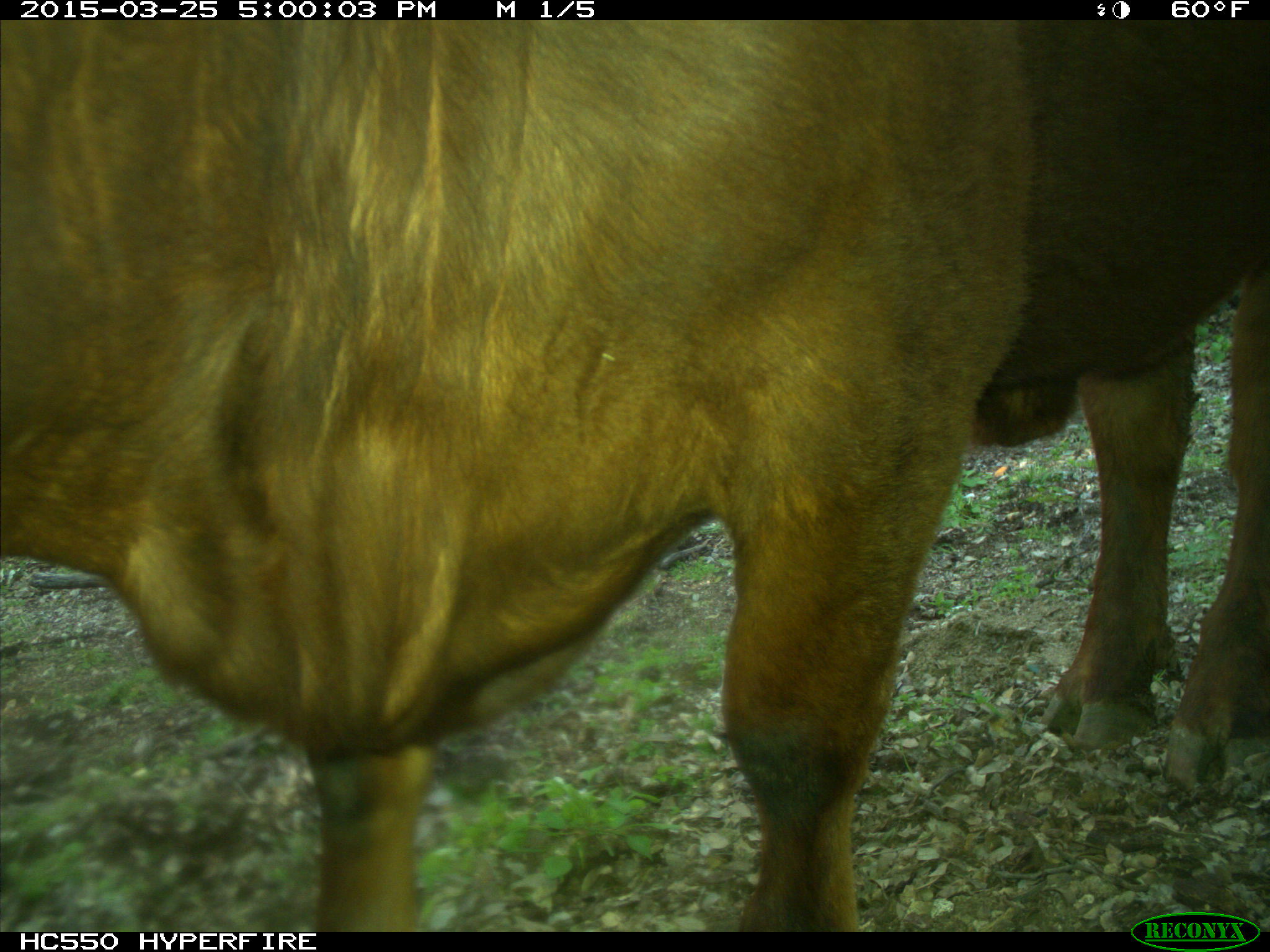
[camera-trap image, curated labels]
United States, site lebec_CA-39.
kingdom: Animalia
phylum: Chordata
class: Mammalia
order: Artiodactyla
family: Bovidae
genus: Bos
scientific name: Bos taurus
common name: domestic cow